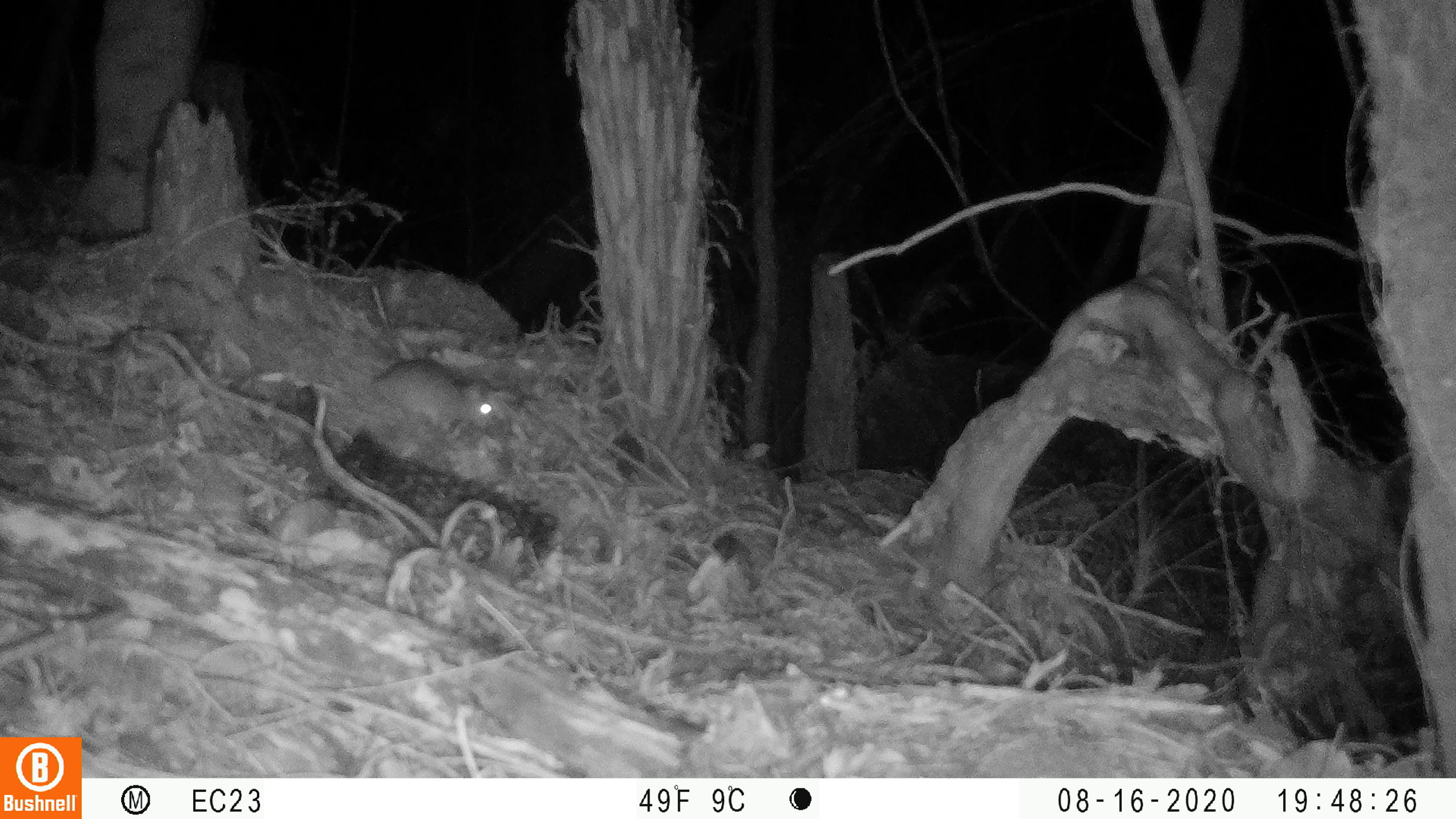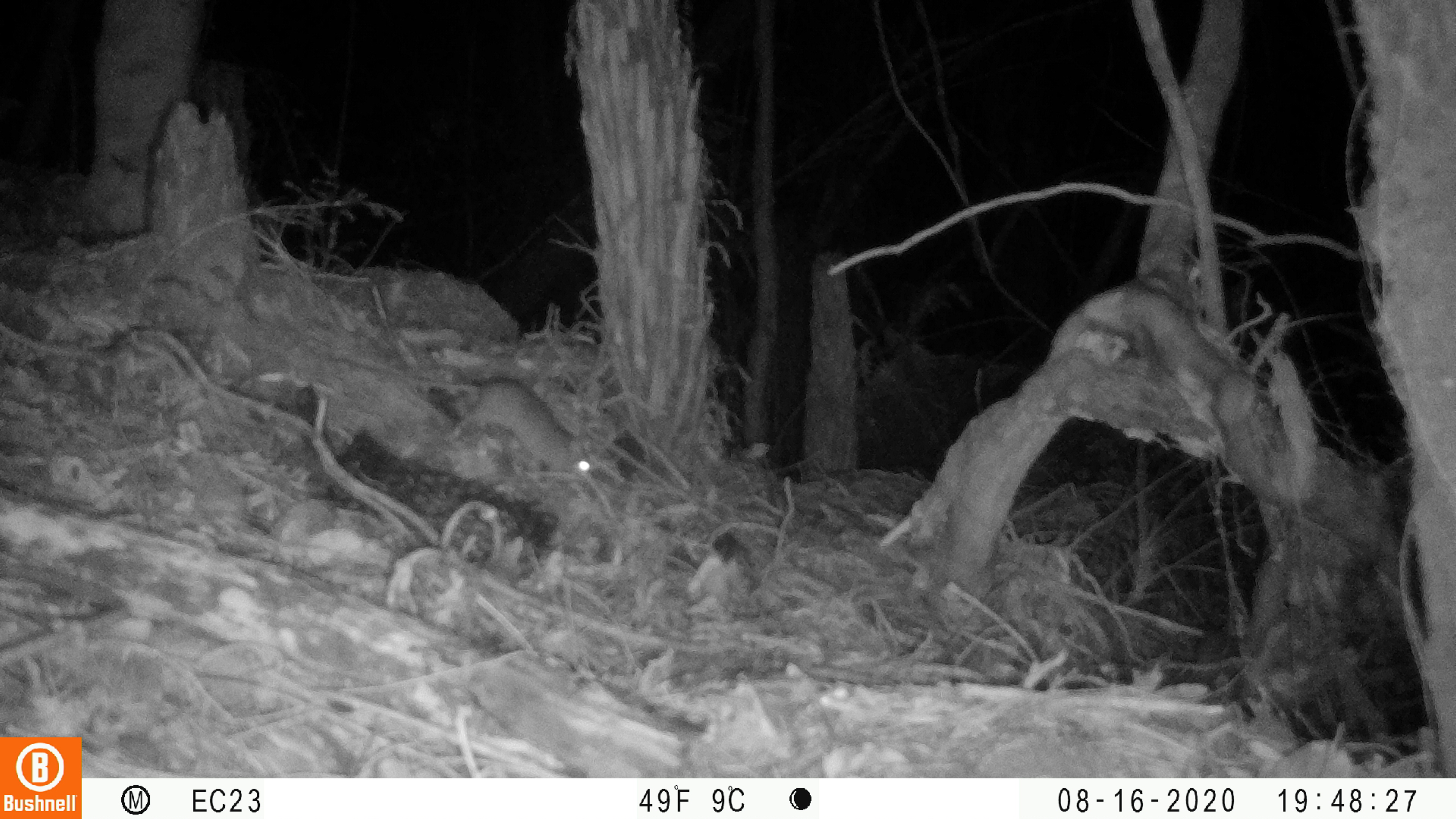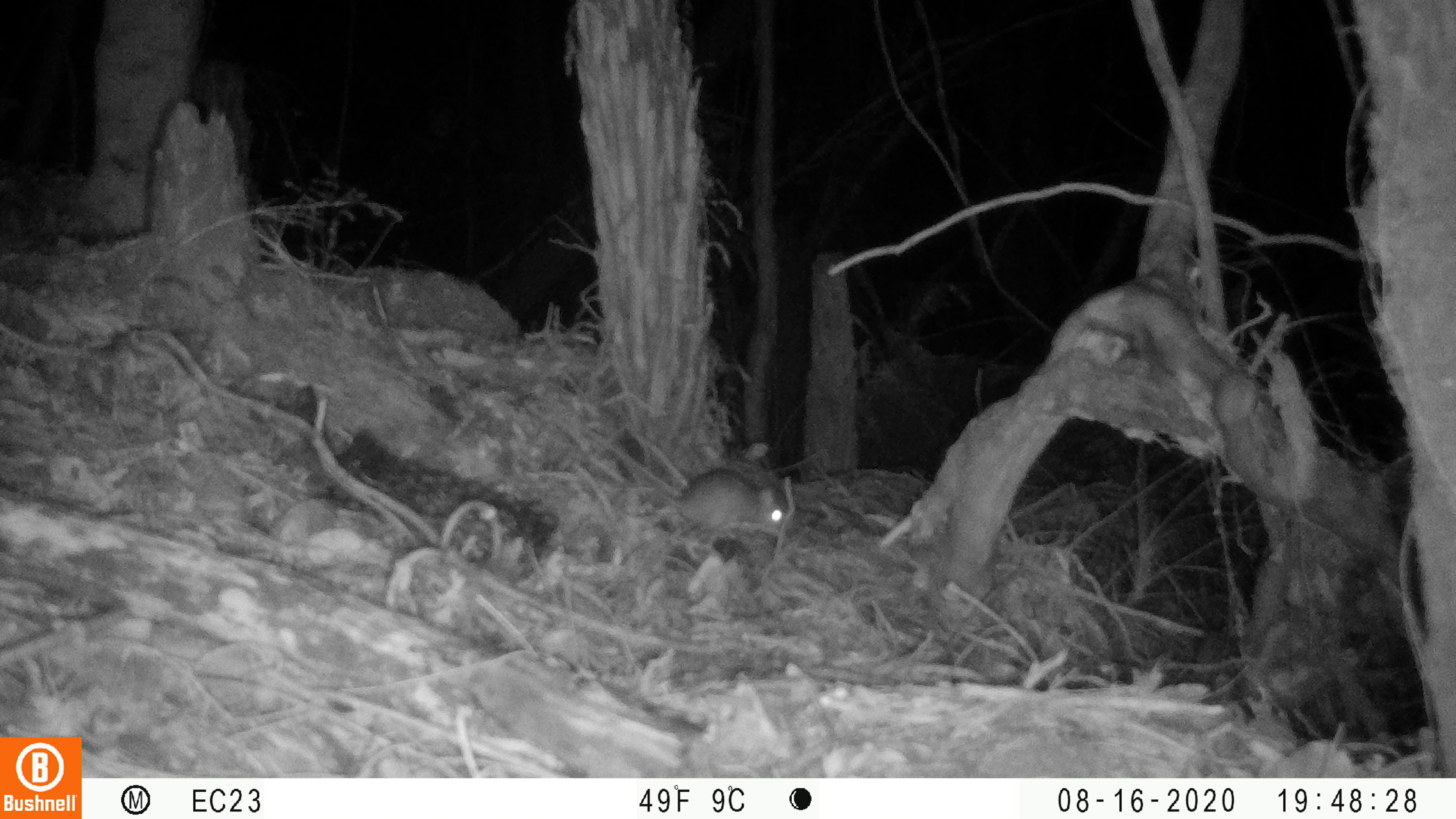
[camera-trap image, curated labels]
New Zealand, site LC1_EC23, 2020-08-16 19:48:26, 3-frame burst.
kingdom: Animalia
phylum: Chordata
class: Mammalia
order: Rodentia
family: Muridae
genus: Rattus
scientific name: Rattus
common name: rat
Rat (Rattus).